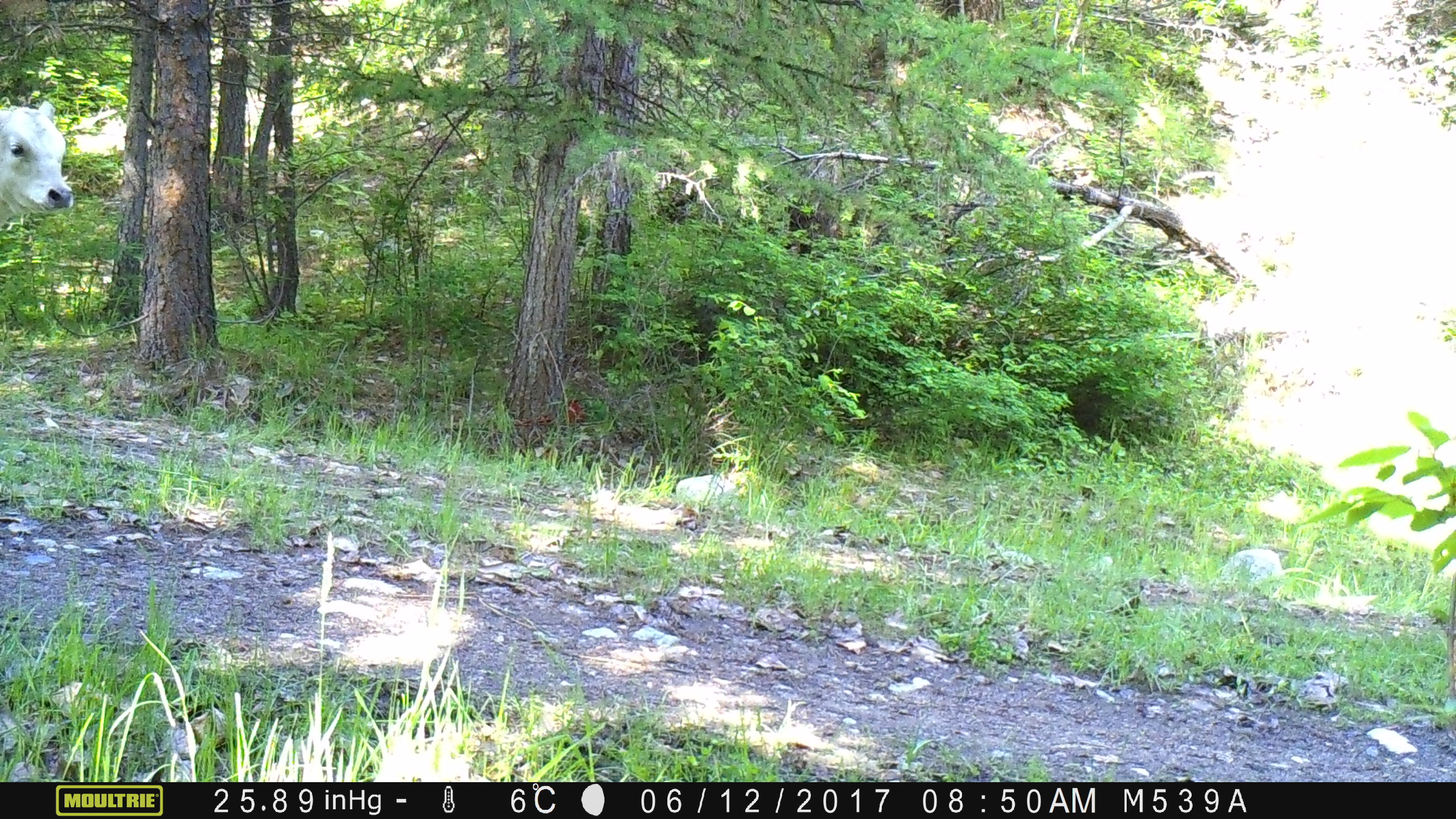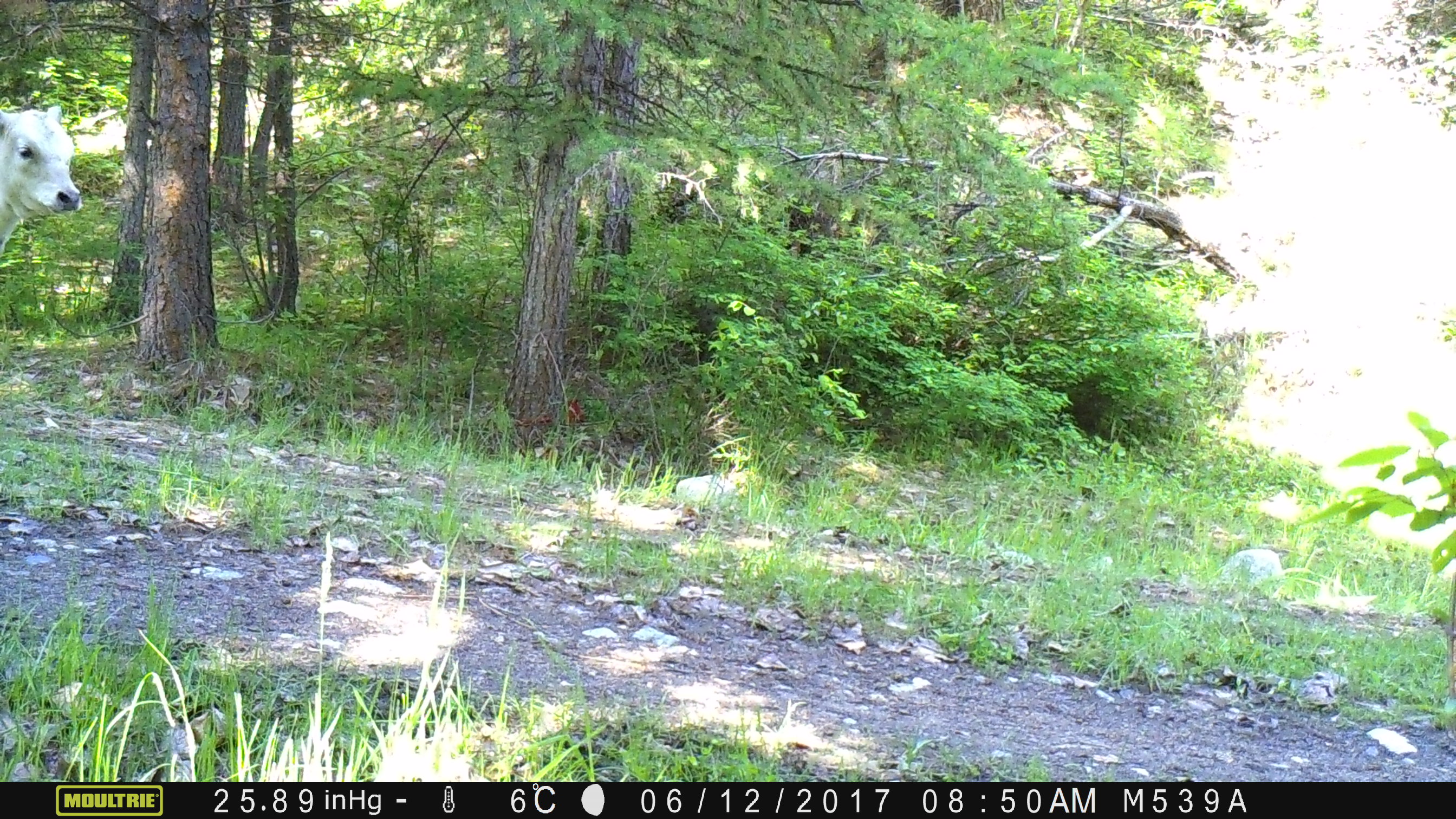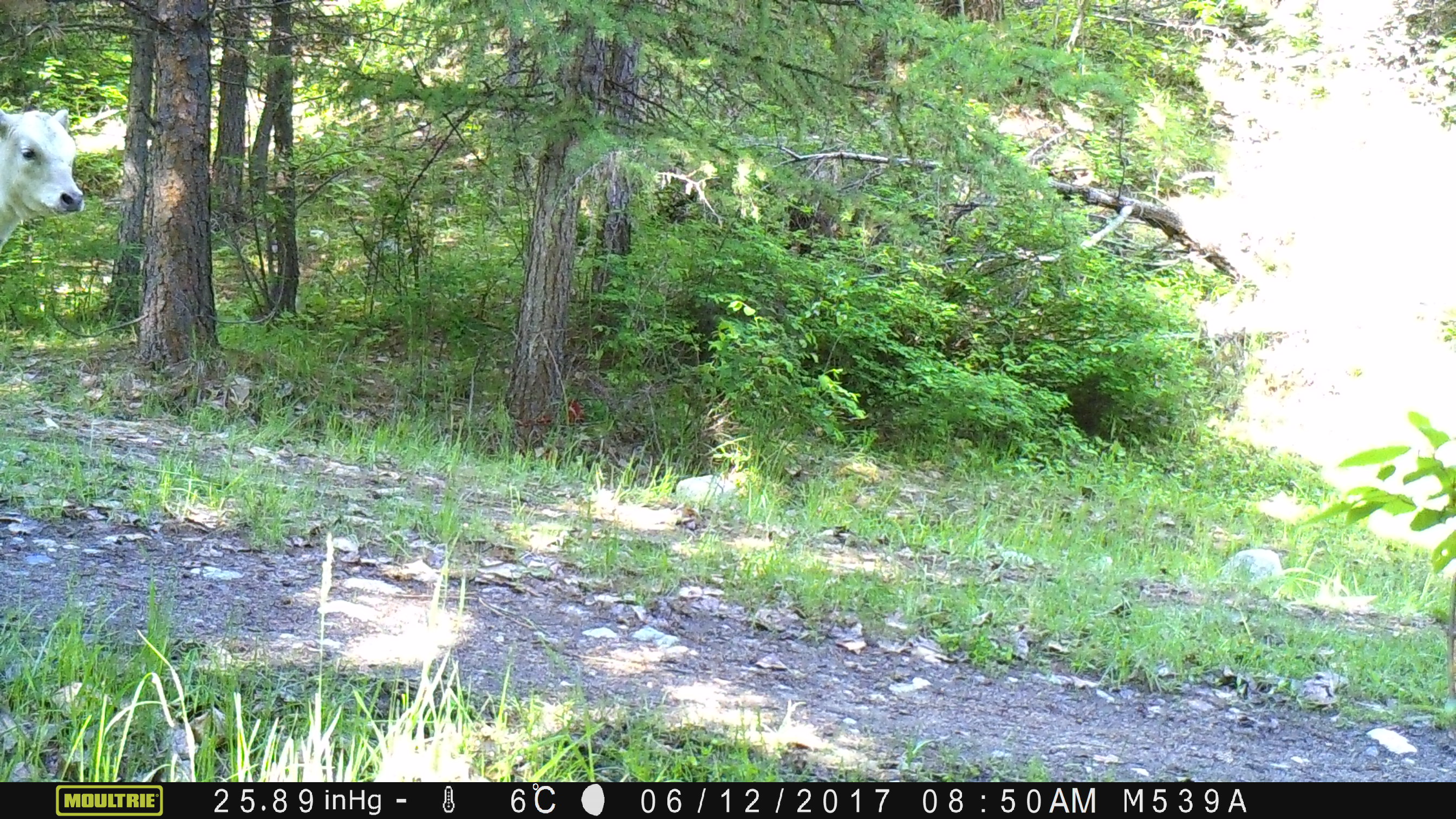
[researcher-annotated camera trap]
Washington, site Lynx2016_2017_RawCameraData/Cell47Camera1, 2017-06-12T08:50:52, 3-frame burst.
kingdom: Animalia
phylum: Chordata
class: Mammalia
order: Artiodactyla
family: Bovidae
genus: Bos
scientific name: Bos taurus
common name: domestic cattle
Domestic cattle (Bos taurus). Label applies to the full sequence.